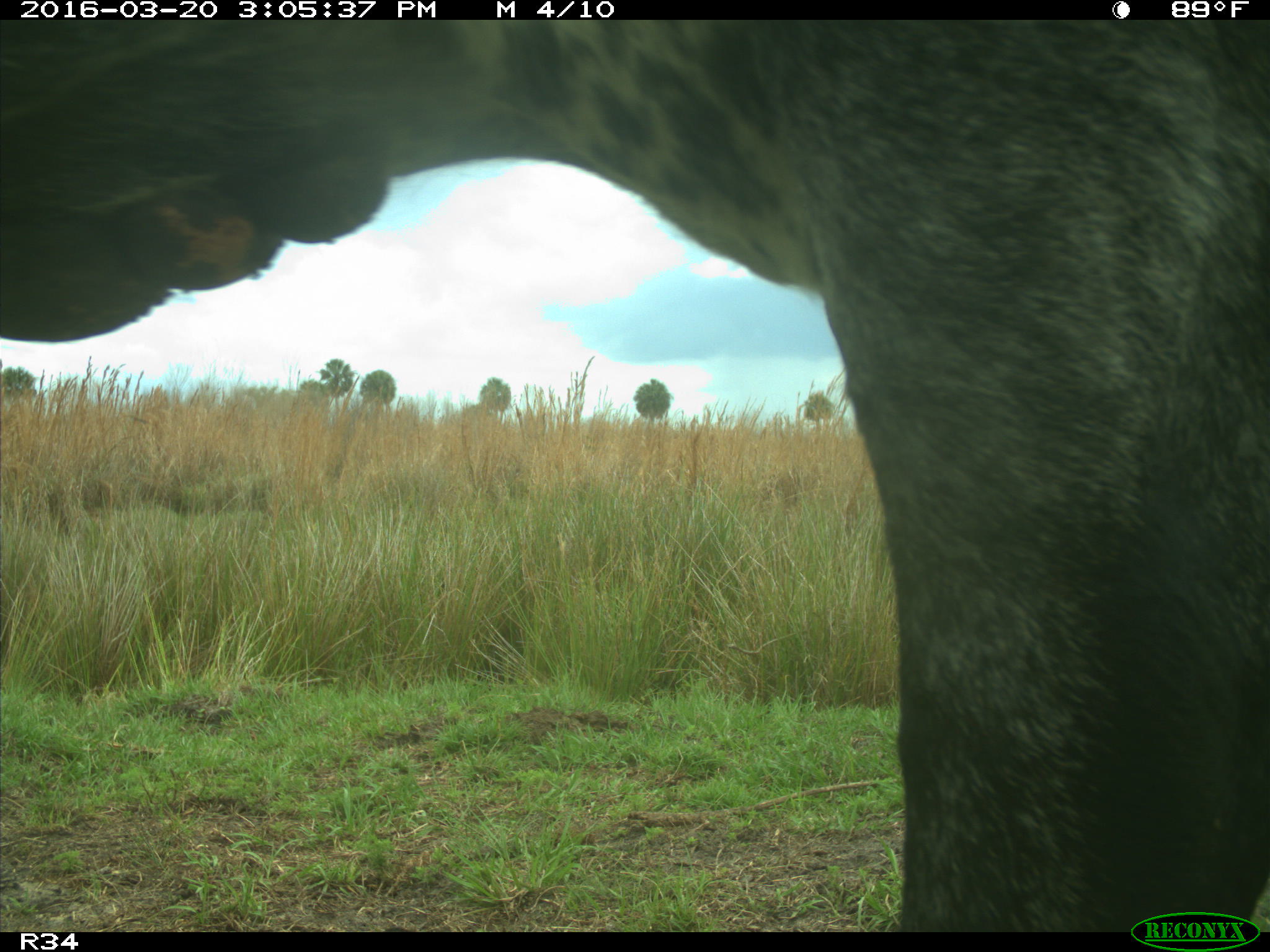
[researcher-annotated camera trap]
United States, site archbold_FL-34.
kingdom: Animalia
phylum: Chordata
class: Mammalia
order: Artiodactyla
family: Bovidae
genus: Bos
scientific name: Bos taurus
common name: domestic cow